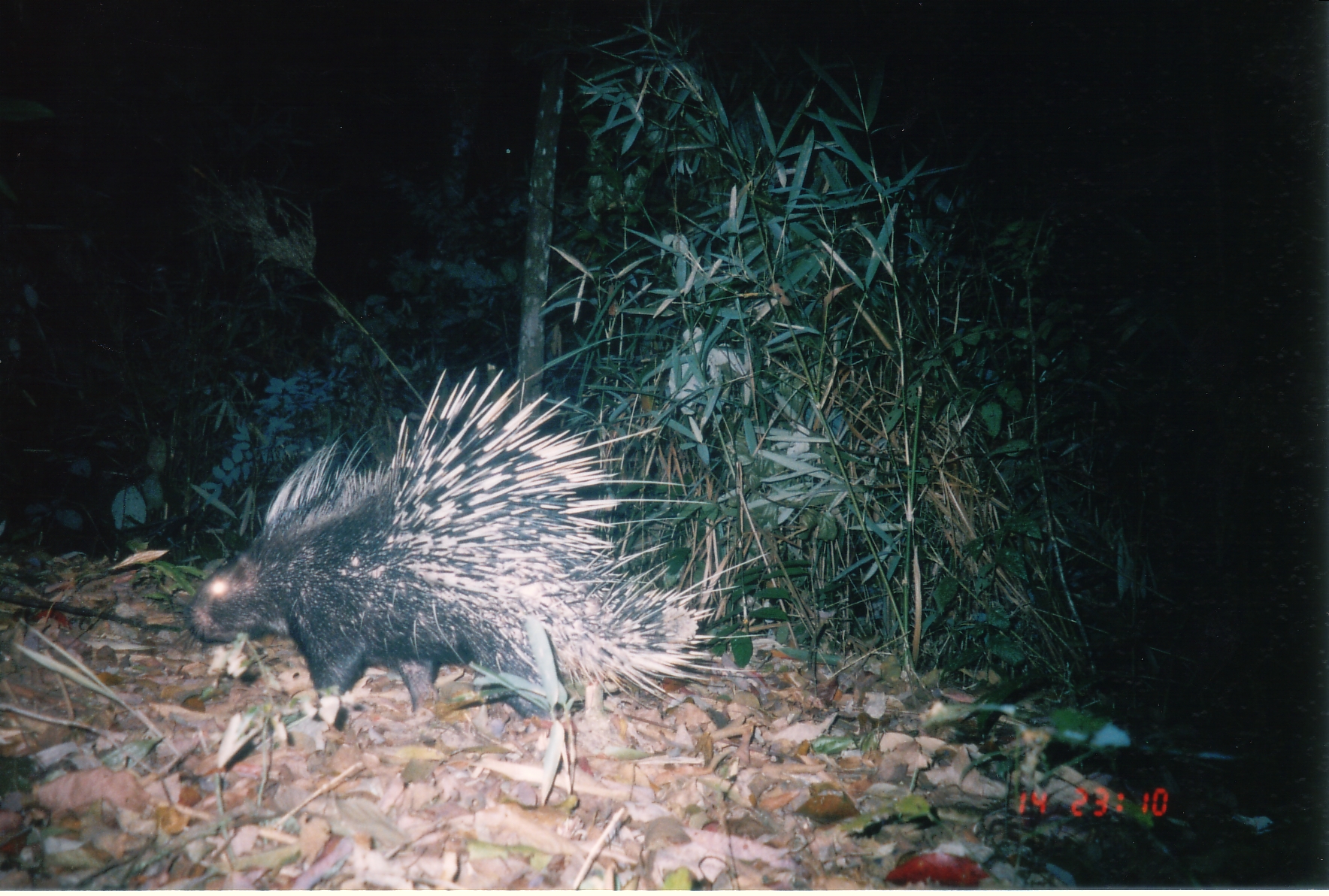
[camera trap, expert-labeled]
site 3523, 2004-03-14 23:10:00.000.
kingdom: Animalia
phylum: Chordata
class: Mammalia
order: Rodentia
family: Hystricidae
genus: Hystrix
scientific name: Hystrix brachyura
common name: east asian porcupine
Hystrix brachyura (east asian porcupine), count 1.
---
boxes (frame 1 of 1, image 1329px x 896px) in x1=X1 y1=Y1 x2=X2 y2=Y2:
hystrix brachyura: x1=158 y1=365 x2=771 y2=734